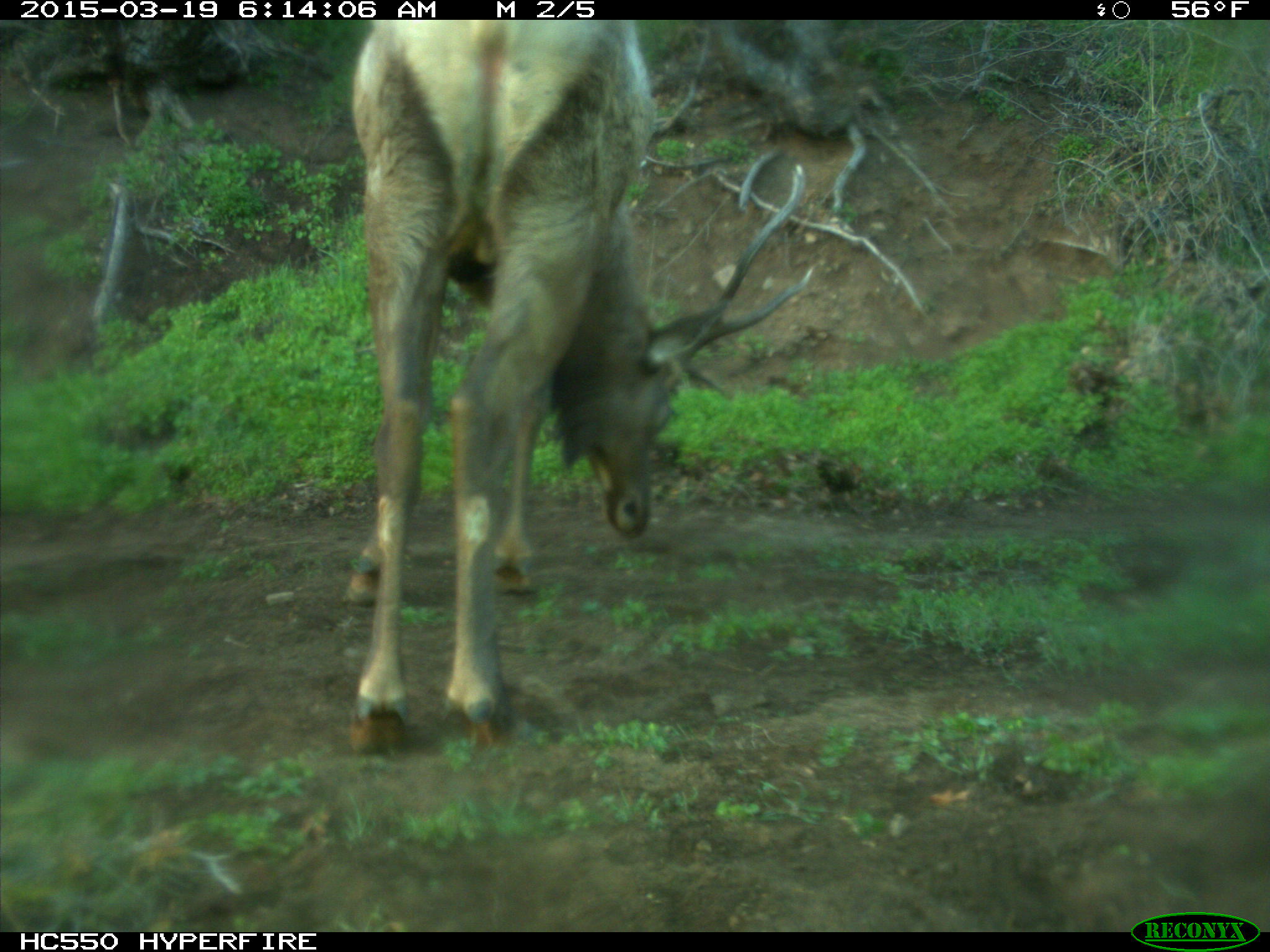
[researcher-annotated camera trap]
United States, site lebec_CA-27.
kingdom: Animalia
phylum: Chordata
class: Mammalia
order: Artiodactyla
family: Cervidae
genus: Cervus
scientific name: Cervus canadensis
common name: elk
Cervus canadensis (elk).